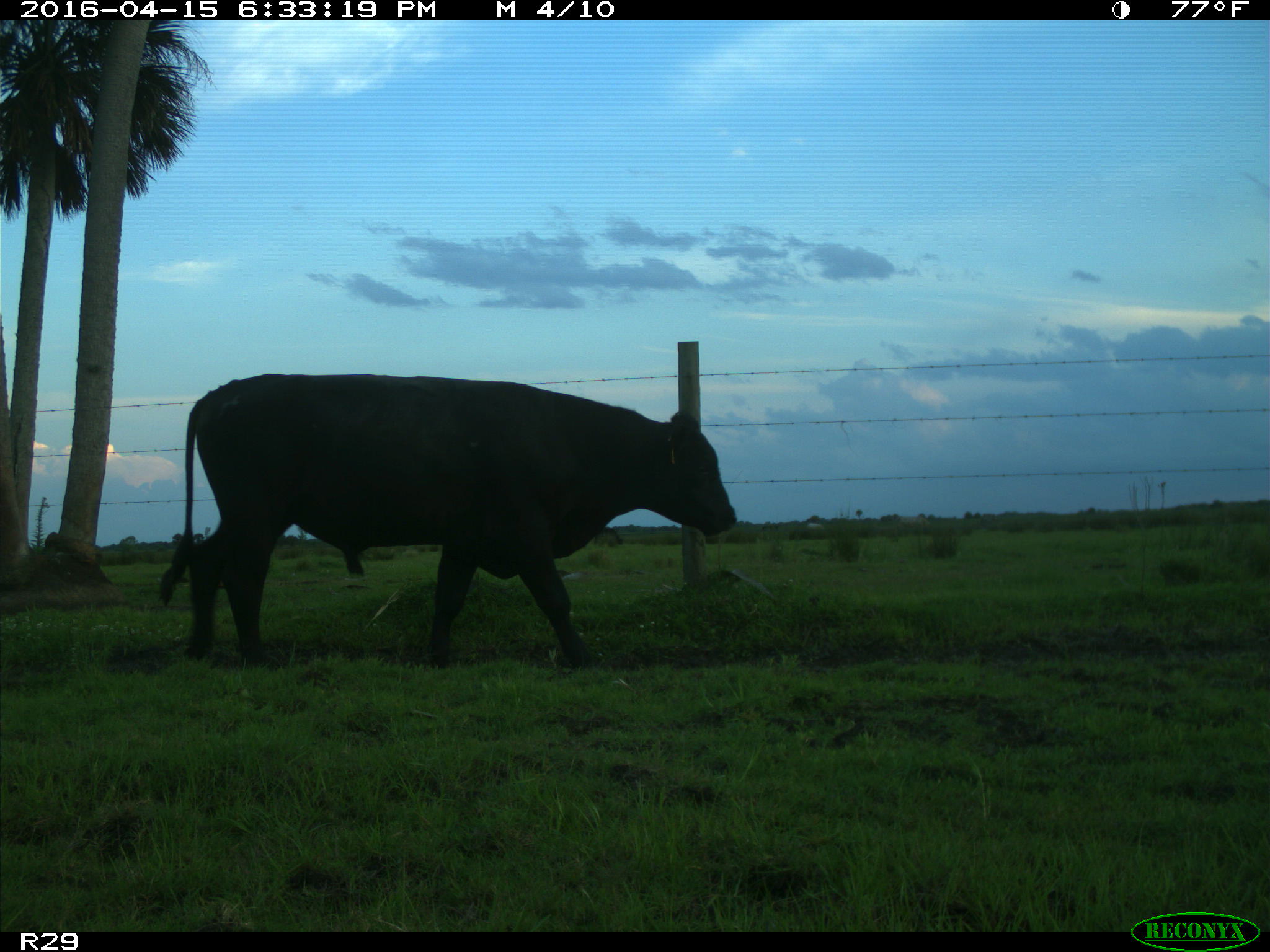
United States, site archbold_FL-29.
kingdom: Animalia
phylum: Chordata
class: Mammalia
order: Artiodactyla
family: Bovidae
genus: Bos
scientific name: Bos taurus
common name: domestic cow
Bos taurus (domestic cow).